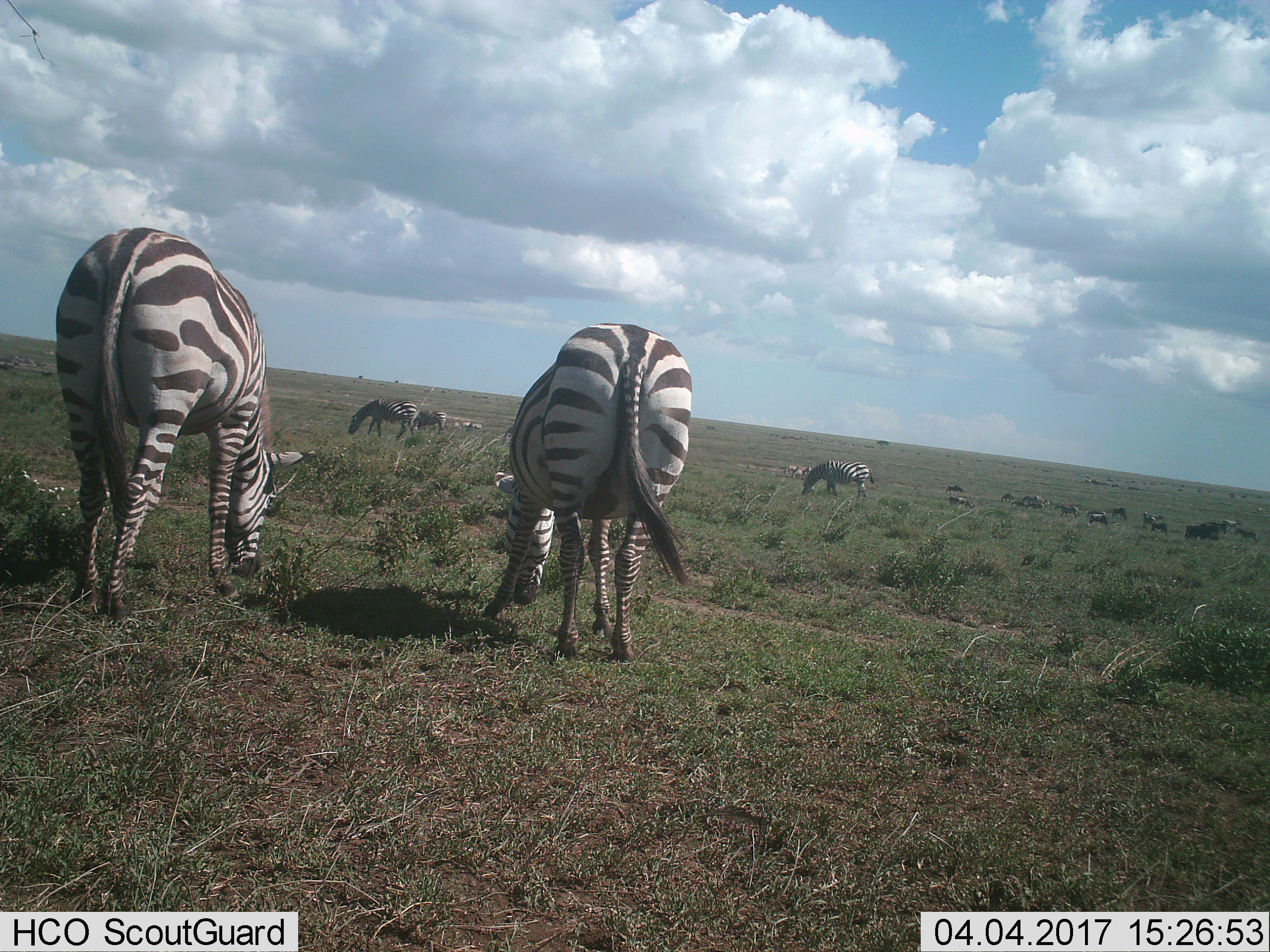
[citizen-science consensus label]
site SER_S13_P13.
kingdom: Animalia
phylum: Chordata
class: Mammalia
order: Perissodactyla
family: Equidae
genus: Equus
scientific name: Equus quagga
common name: plains zebra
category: zebraplains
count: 6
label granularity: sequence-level